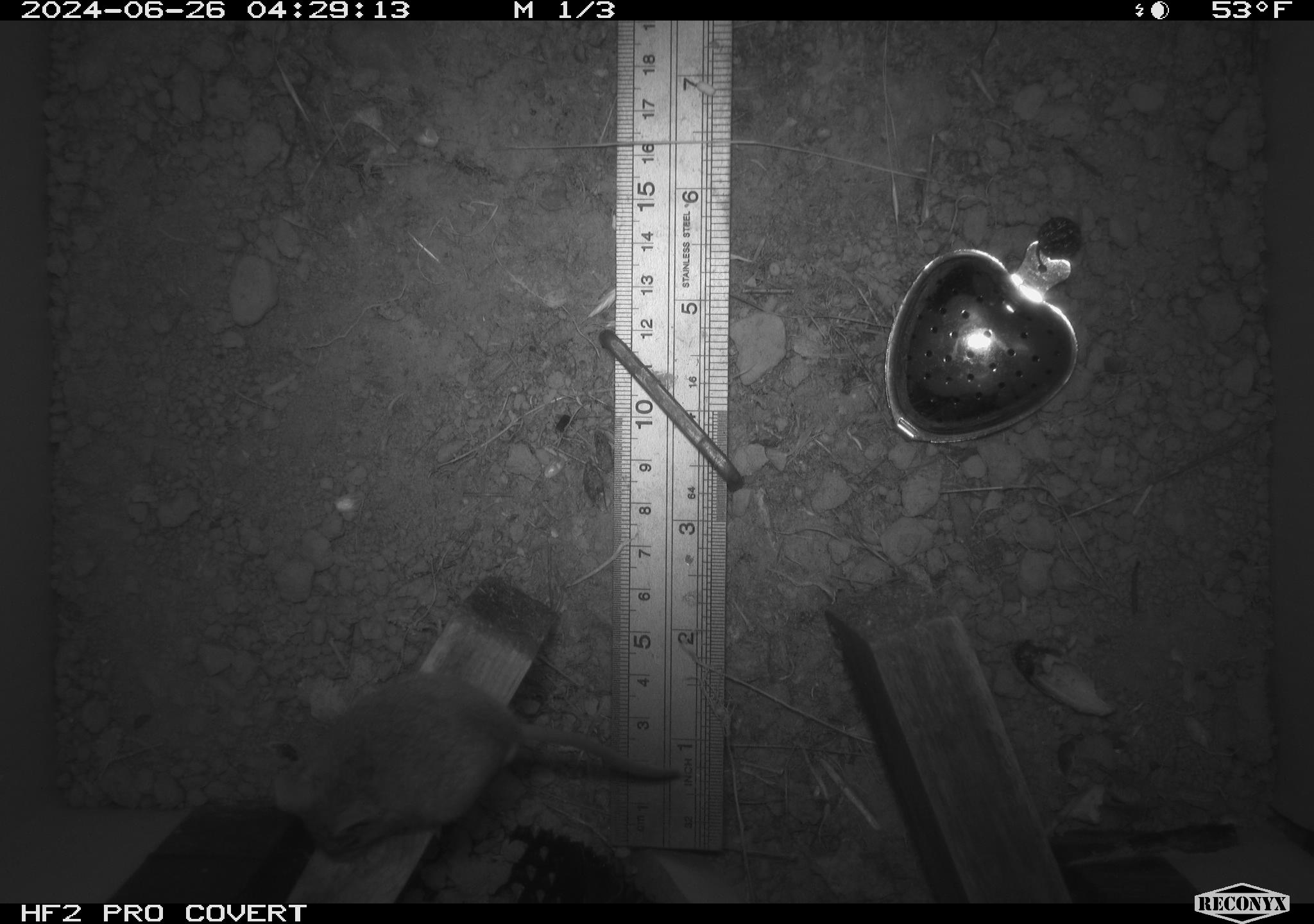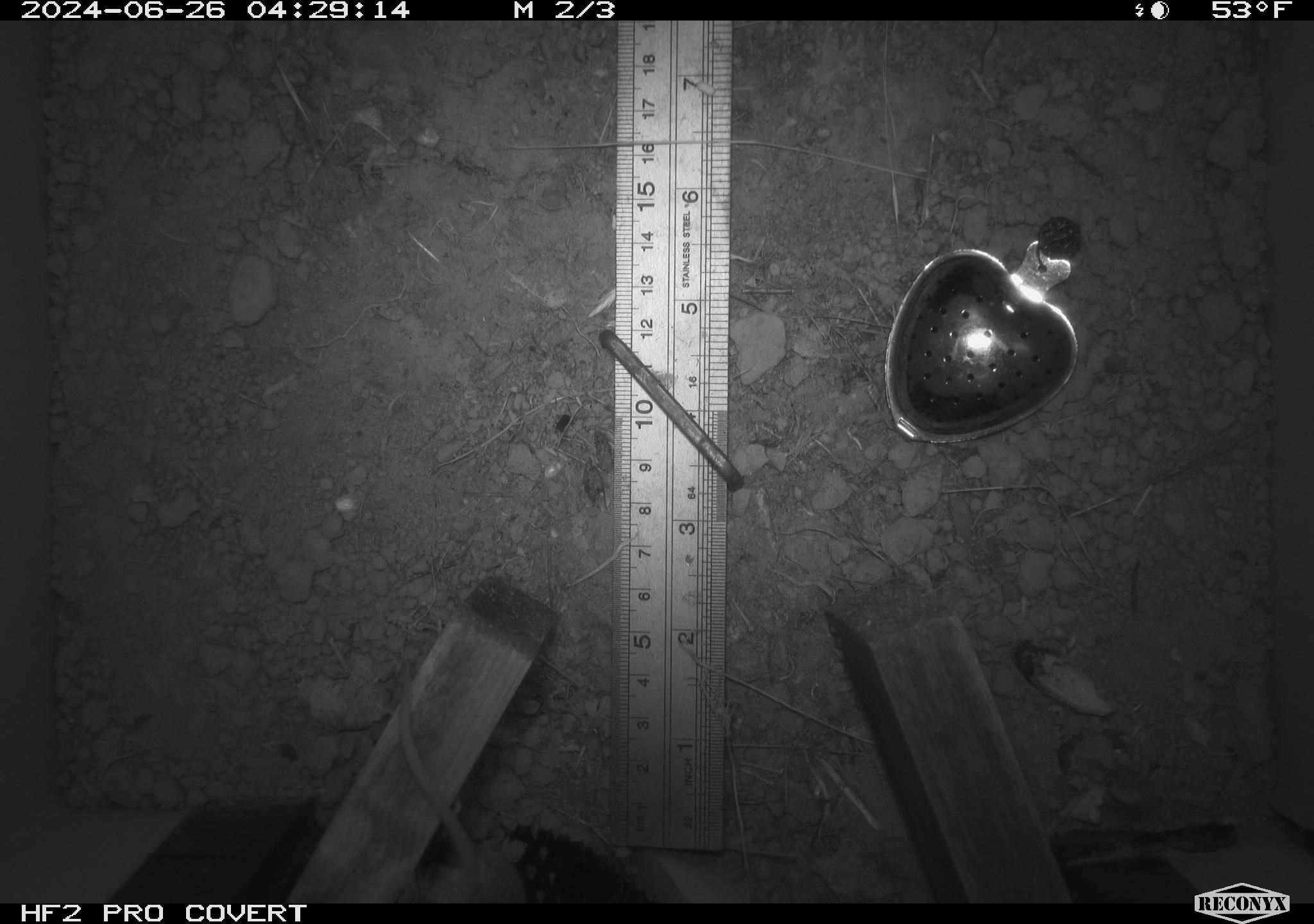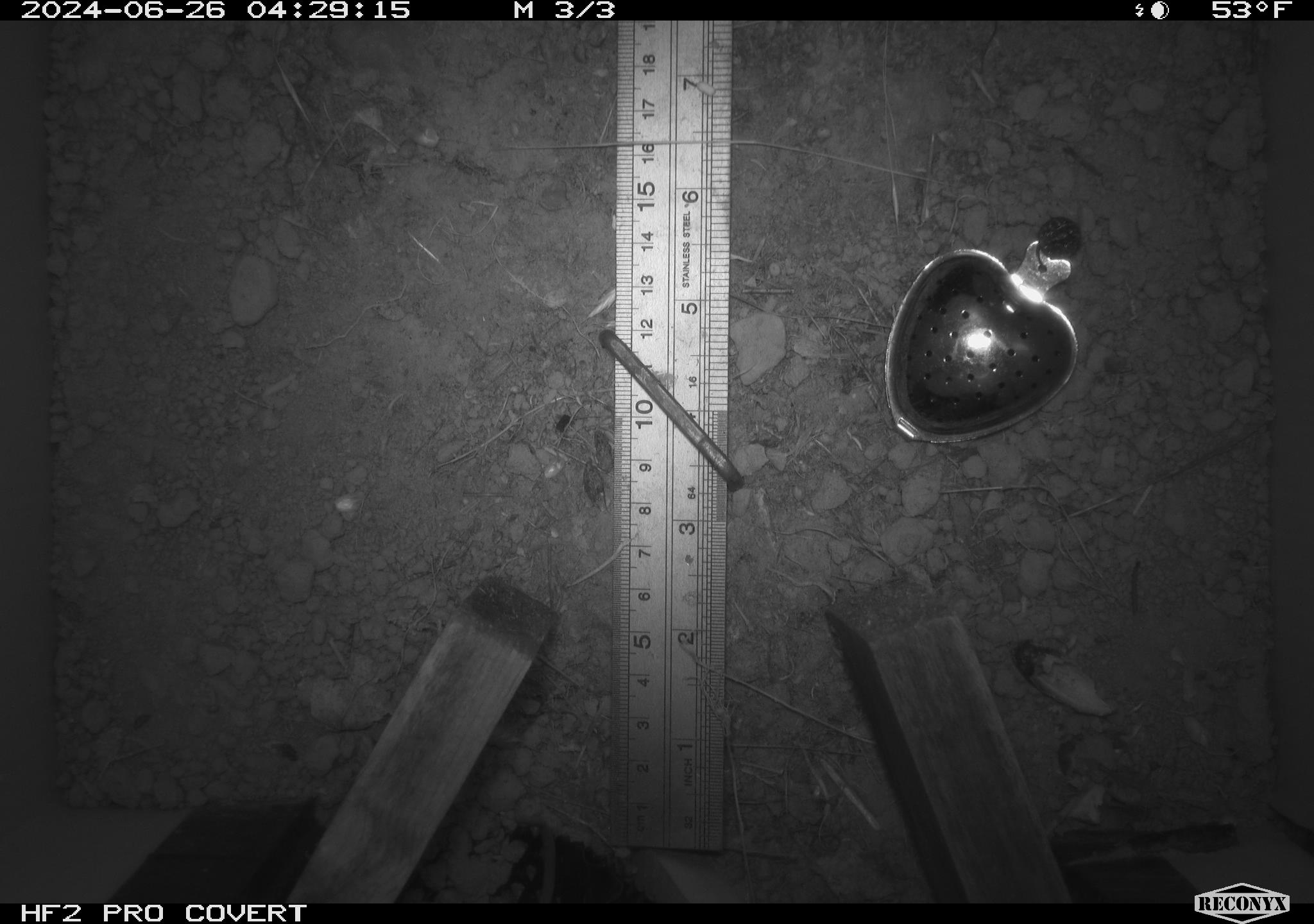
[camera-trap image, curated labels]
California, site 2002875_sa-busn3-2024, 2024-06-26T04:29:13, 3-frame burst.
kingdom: Animalia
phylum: Chordata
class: Mammalia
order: Rodentia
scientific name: Rodentia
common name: mouse species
Mouse species (Rodentia).